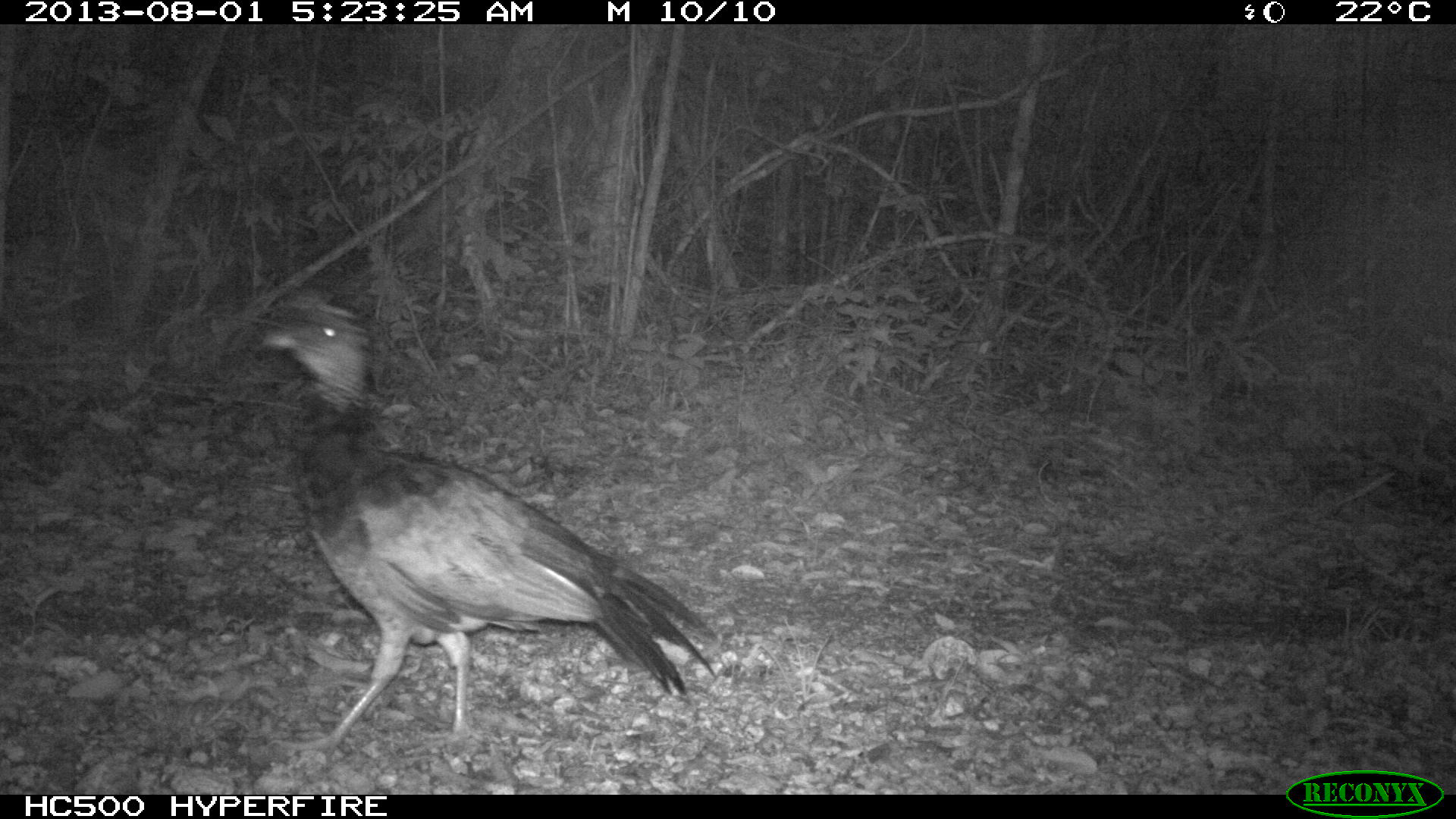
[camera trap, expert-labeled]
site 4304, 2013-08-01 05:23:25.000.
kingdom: Animalia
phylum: Chordata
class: Aves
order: Galliformes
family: Cracidae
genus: Crax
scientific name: Crax rubra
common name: great curassow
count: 1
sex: female